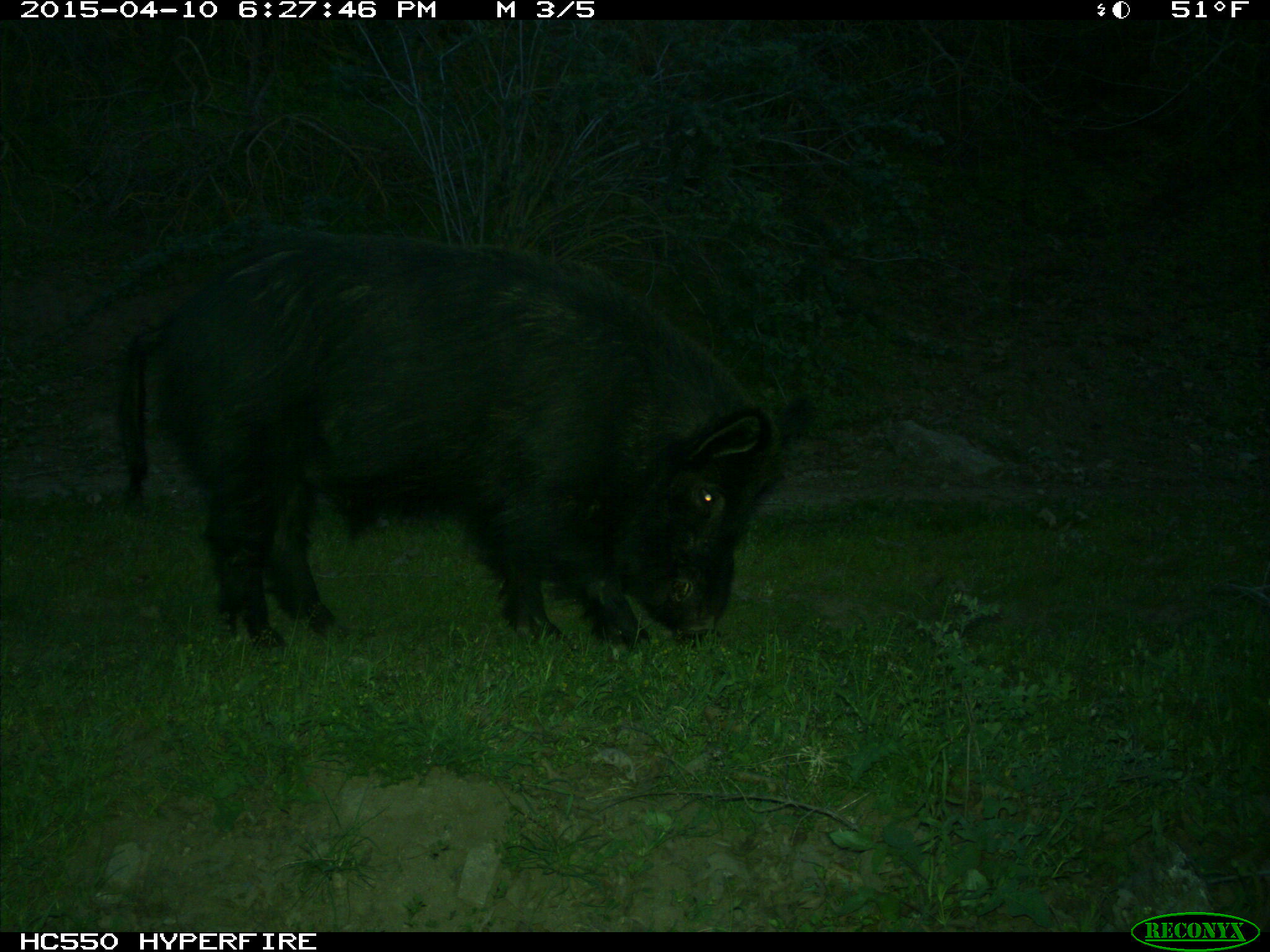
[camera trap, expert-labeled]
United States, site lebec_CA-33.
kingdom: Animalia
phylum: Chordata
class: Mammalia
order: Artiodactyla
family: Suidae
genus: Sus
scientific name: Sus scrofa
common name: wild boar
Sus scrofa (wild boar).